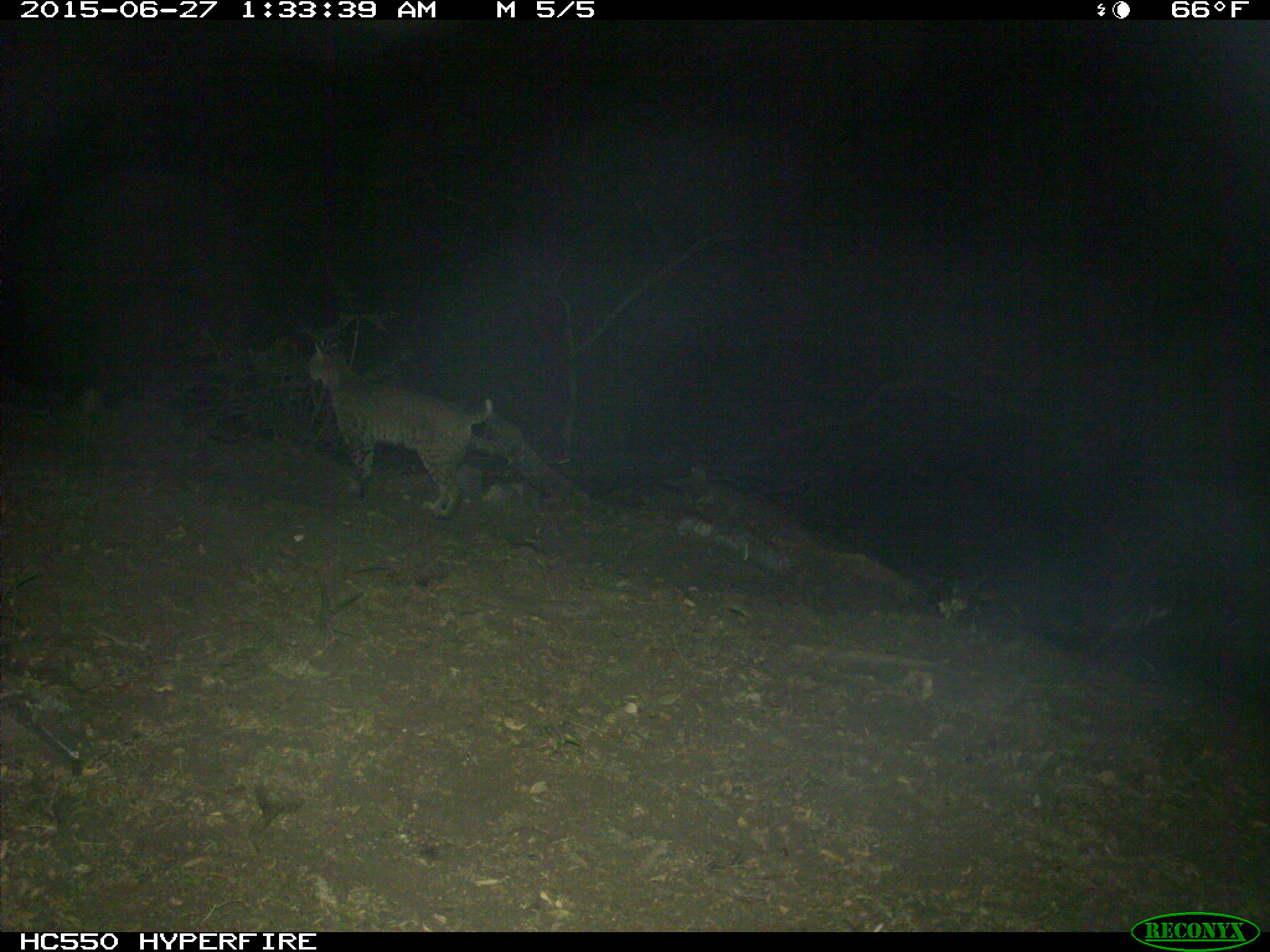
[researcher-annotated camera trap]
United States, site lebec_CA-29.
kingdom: Animalia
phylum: Chordata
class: Mammalia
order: Carnivora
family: Felidae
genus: Lynx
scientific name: Lynx rufus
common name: bobcat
Lynx rufus (bobcat).